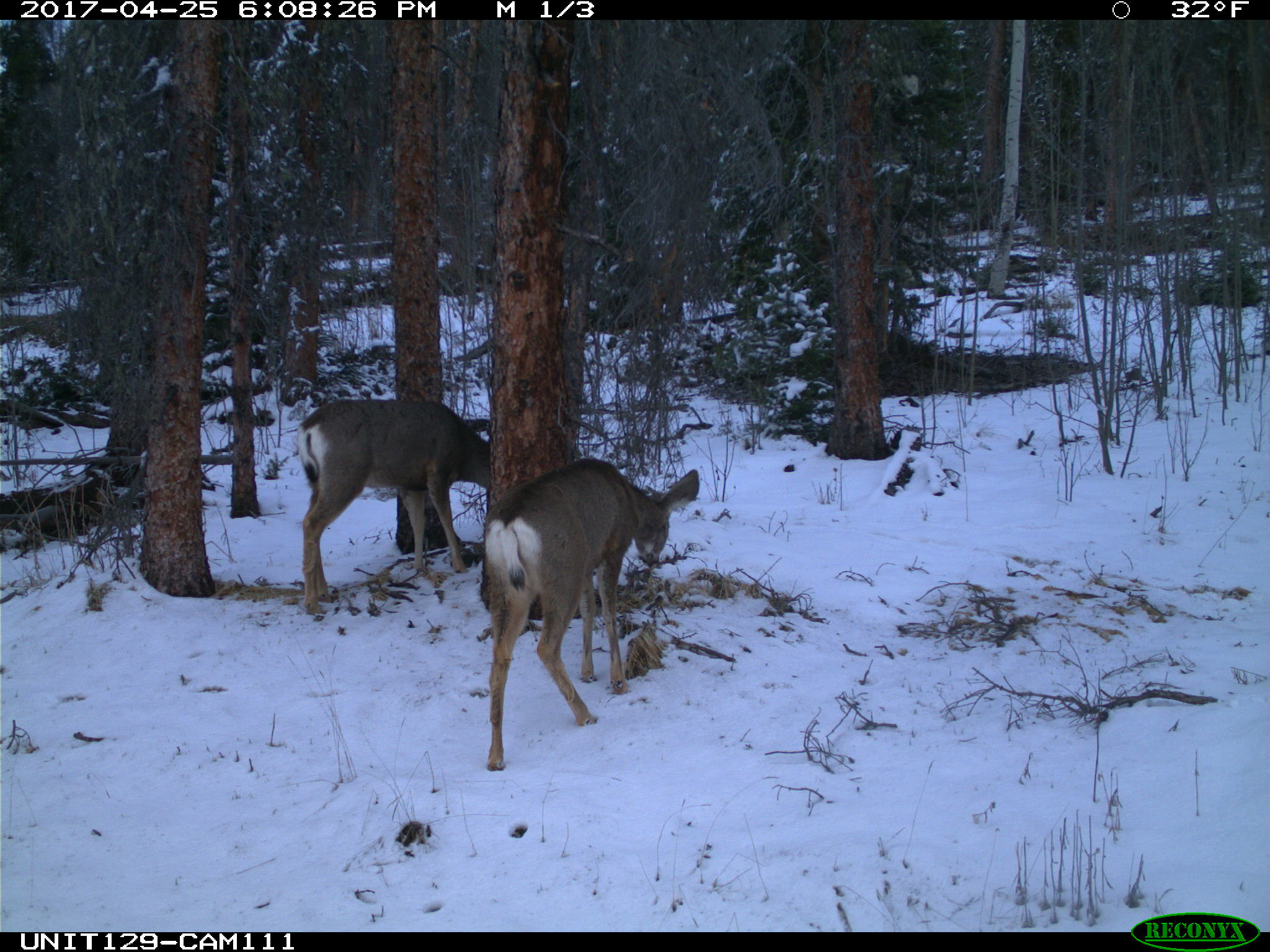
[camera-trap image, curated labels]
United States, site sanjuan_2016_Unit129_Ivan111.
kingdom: Animalia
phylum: Chordata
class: Mammalia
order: Artiodactyla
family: Cervidae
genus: Odocoileus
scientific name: Odocoileus hemionus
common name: mule deer